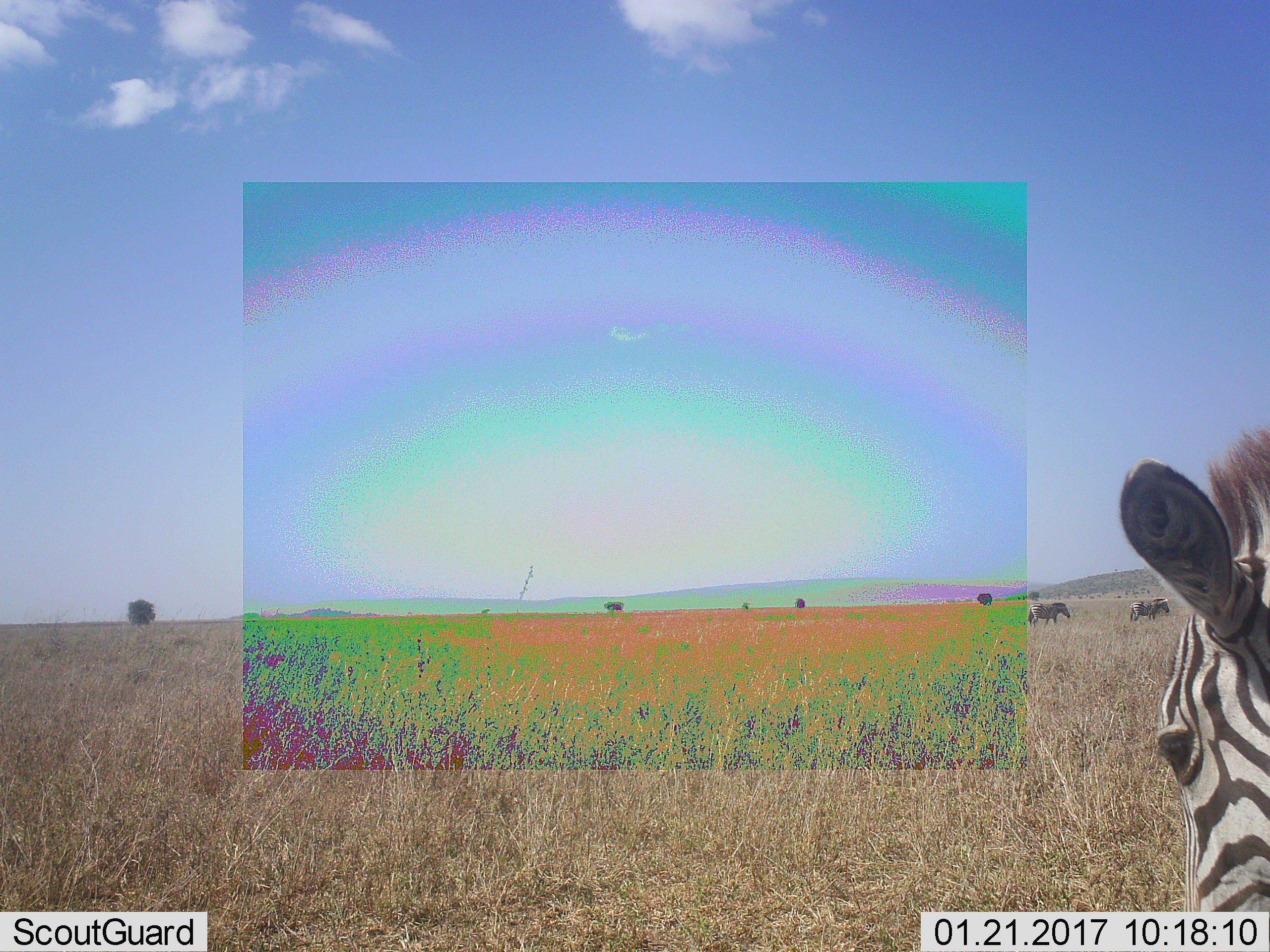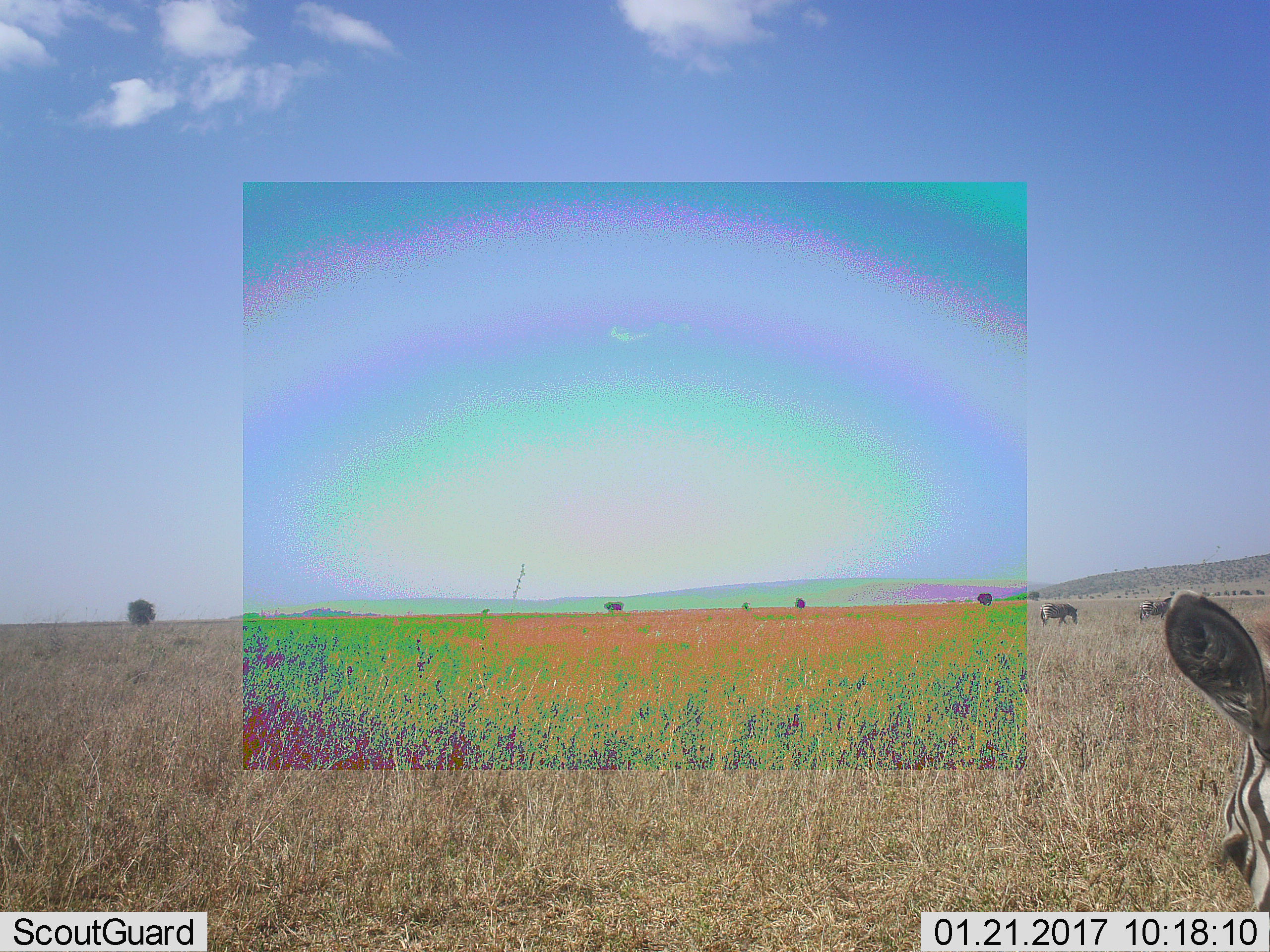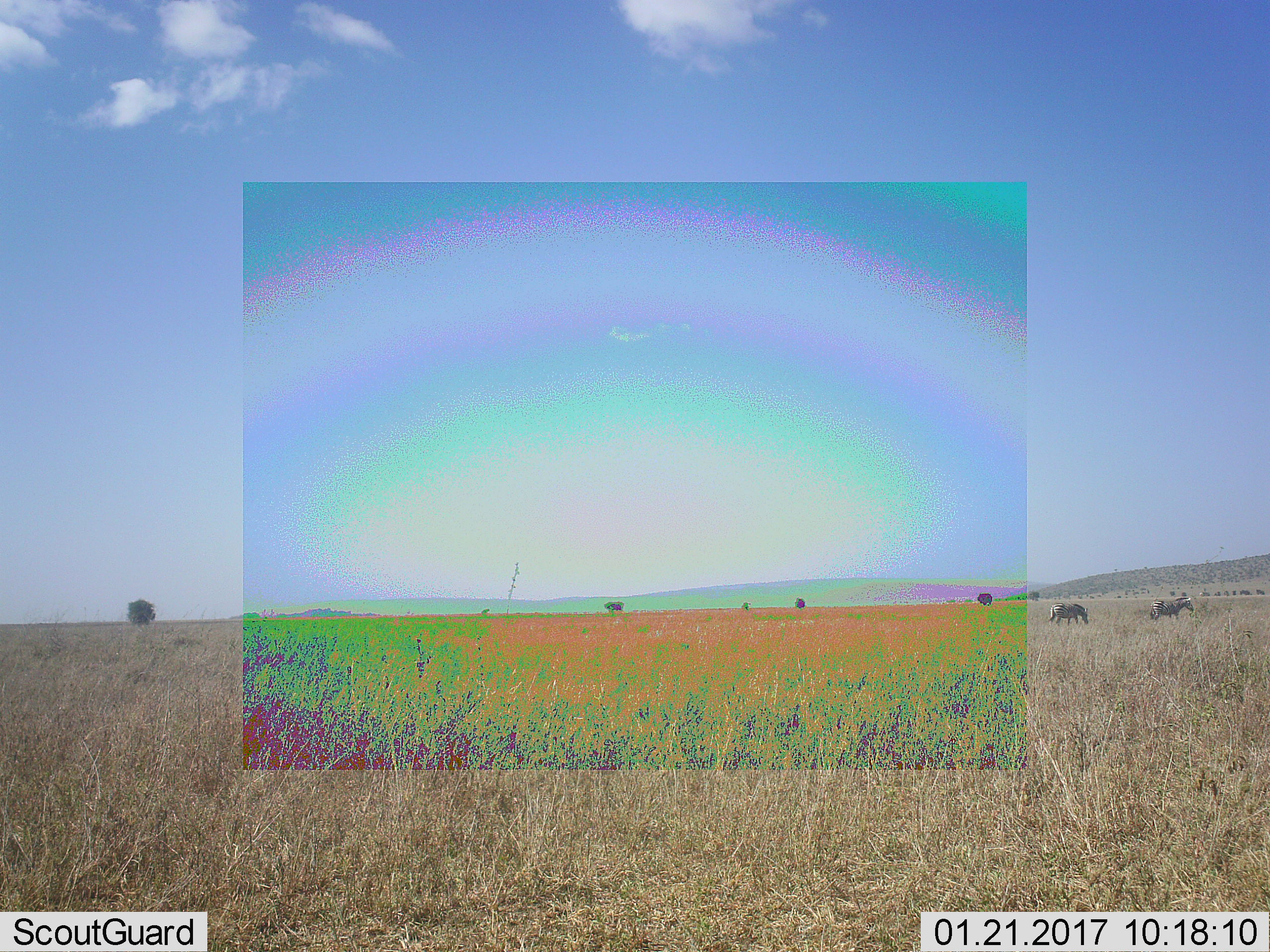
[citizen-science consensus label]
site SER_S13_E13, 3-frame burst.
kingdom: Animalia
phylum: Chordata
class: Mammalia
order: Perissodactyla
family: Equidae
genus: Equus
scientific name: Equus quagga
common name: plains zebra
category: zebraplains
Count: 3.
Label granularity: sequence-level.